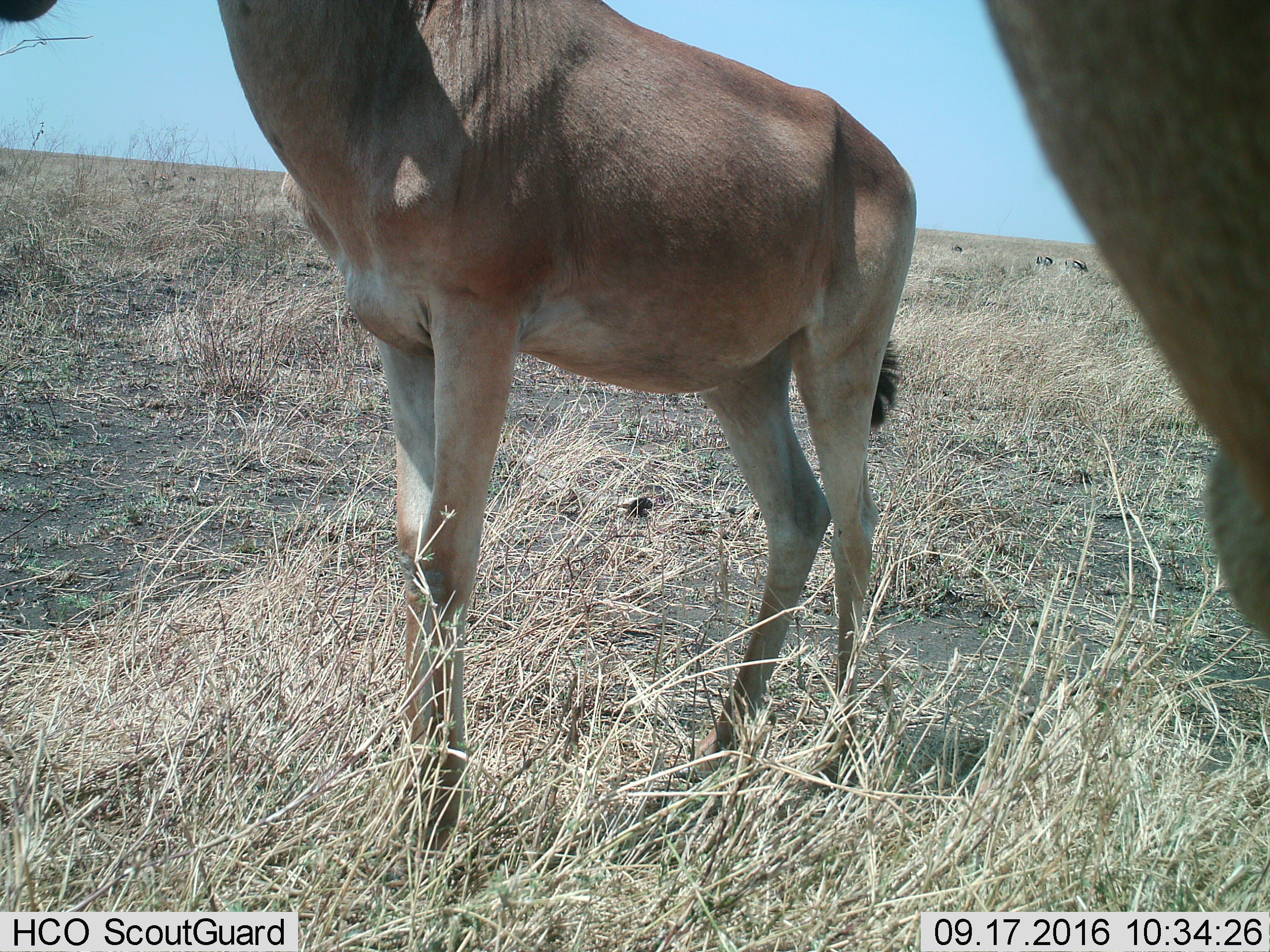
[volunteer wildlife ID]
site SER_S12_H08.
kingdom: Animalia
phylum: Chordata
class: Mammalia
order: Artiodactyla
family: Bovidae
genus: Alcelaphus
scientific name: Alcelaphus buselaphus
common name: hartebeest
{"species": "hartebeest (Alcelaphus buselaphus)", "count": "2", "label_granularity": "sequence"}